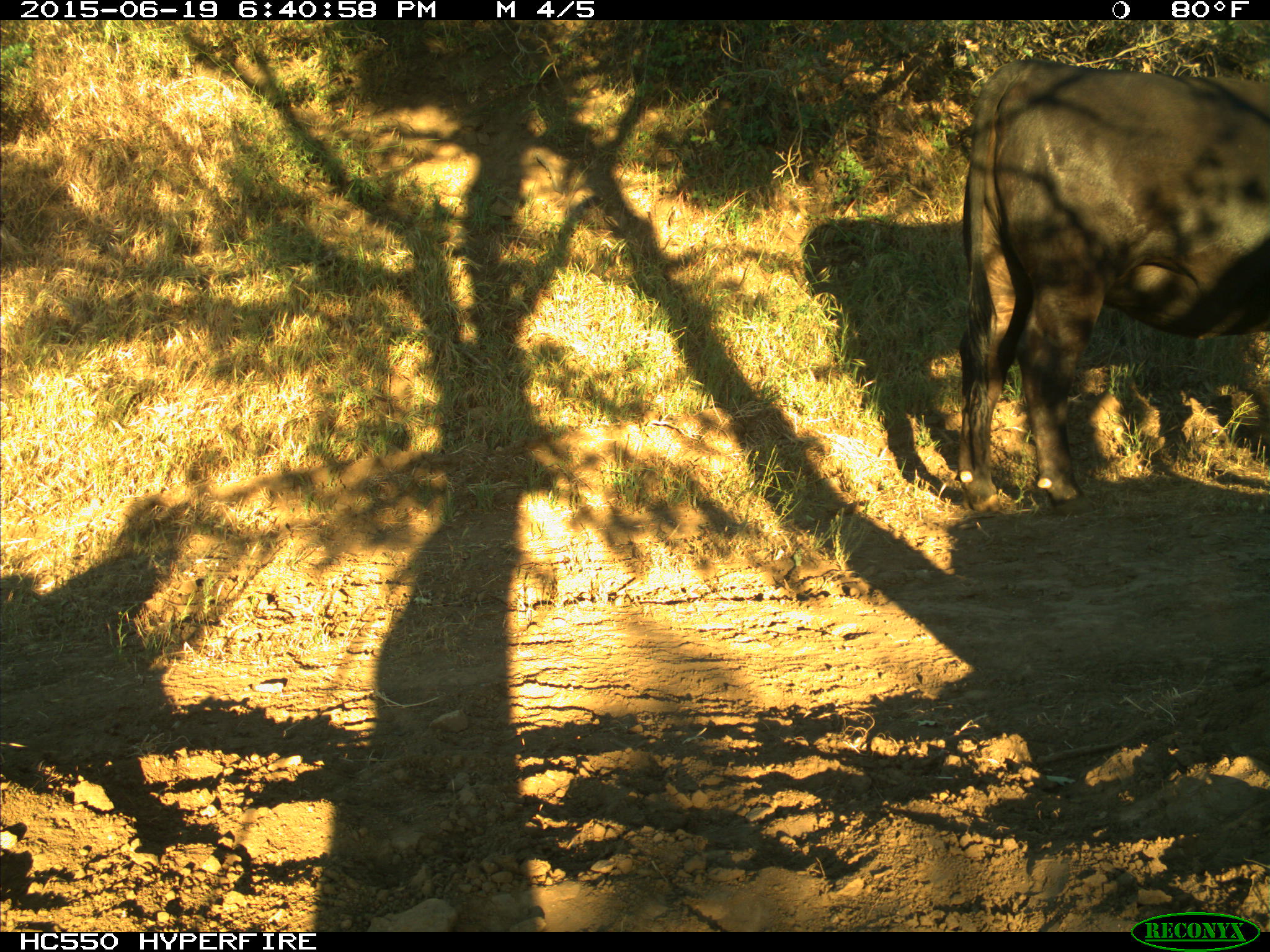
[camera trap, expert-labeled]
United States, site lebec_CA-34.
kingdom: Animalia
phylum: Chordata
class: Mammalia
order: Artiodactyla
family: Bovidae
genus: Bos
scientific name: Bos taurus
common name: domestic cow